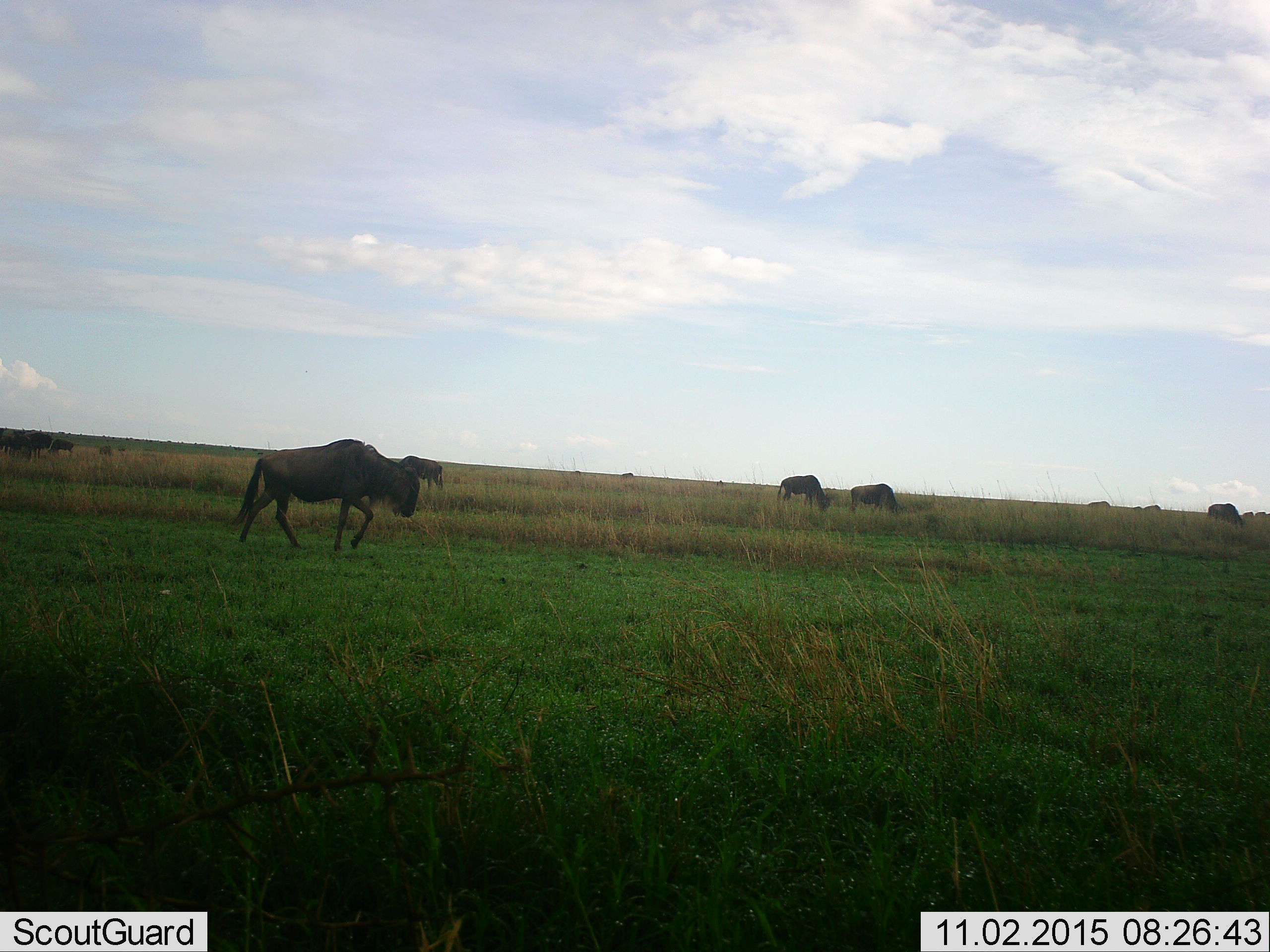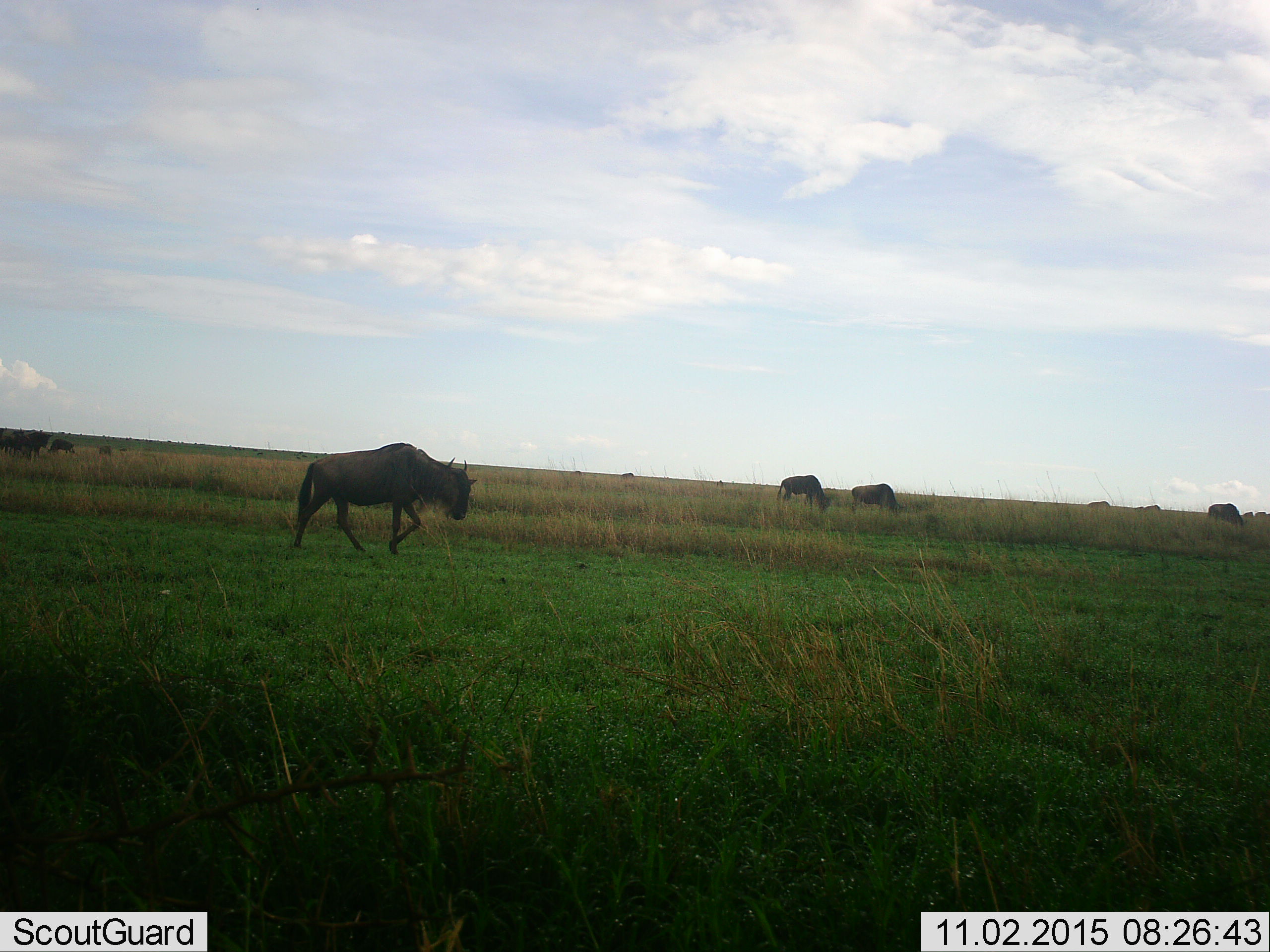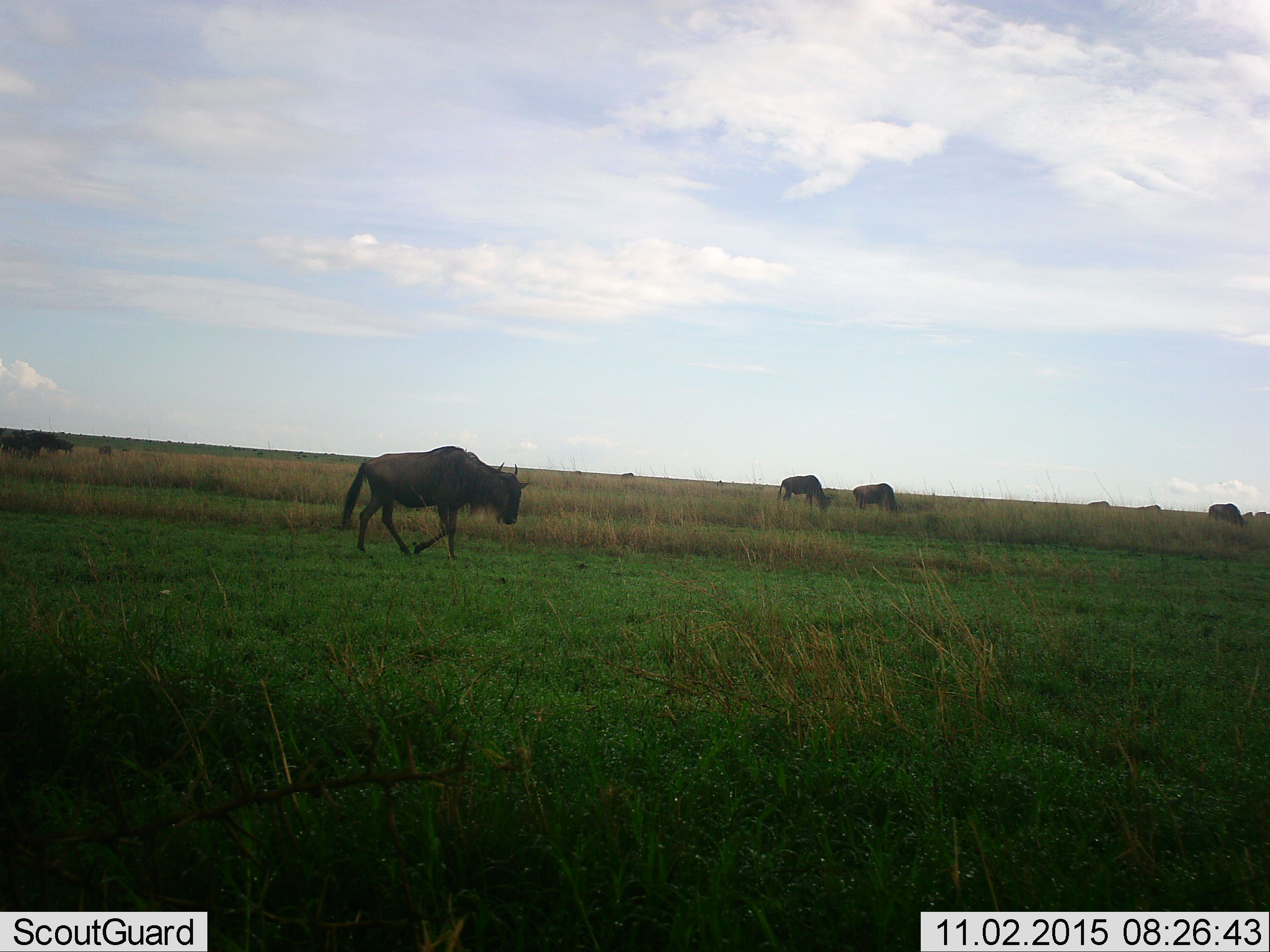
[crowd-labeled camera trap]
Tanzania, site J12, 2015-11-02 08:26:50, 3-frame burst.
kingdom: Animalia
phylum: Chordata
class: Mammalia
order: Artiodactyla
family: Bovidae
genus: Connochaetes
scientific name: Connochaetes taurinus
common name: blue wildebeest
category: wildebeest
Wildebeest (blue wildebeest) (Connochaetes taurinus), count 11-50. Behavior (volunteer vote fractions): standing 60%, resting 0%, moving 90%, interacting 10%. Young present (vote fraction): 0%. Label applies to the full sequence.